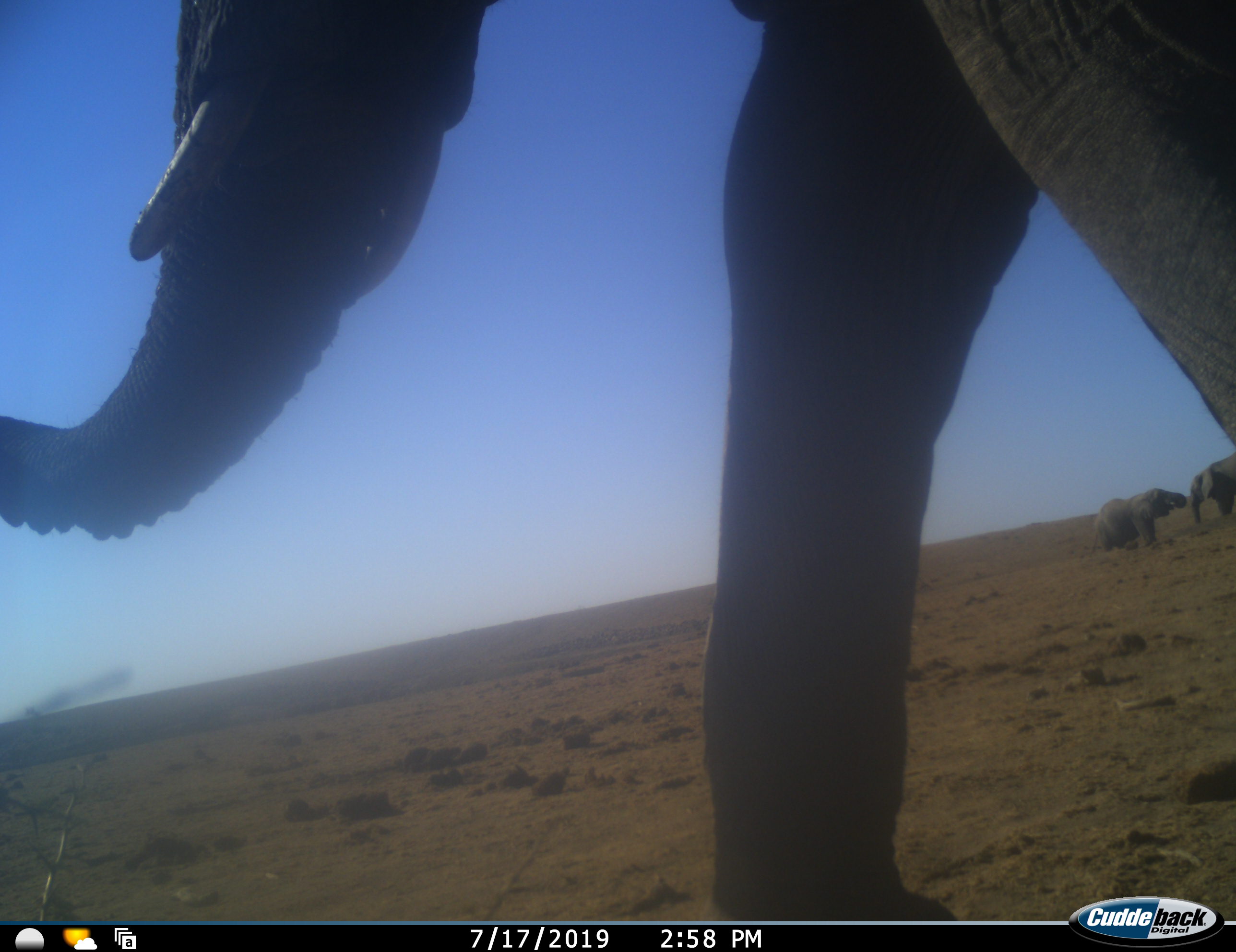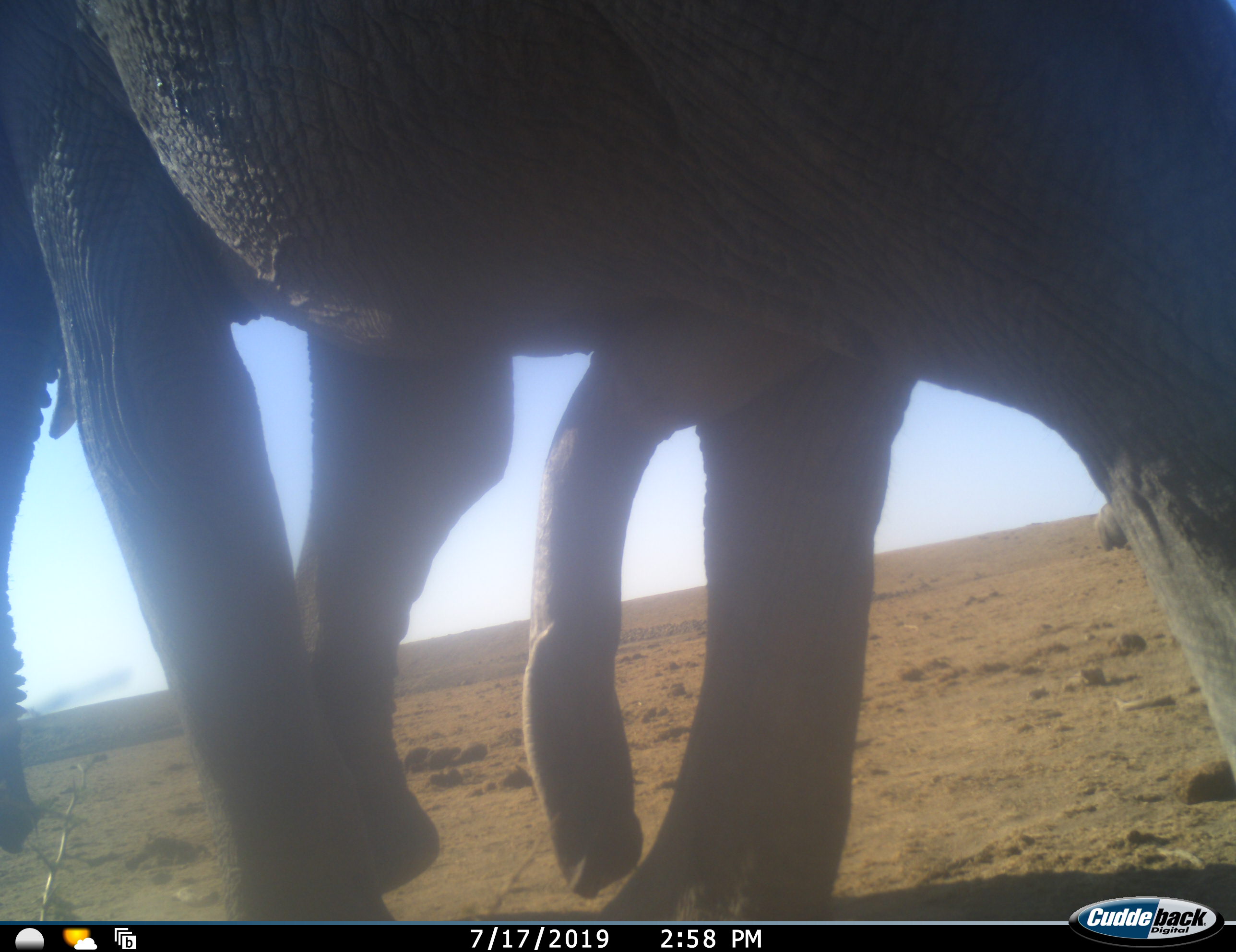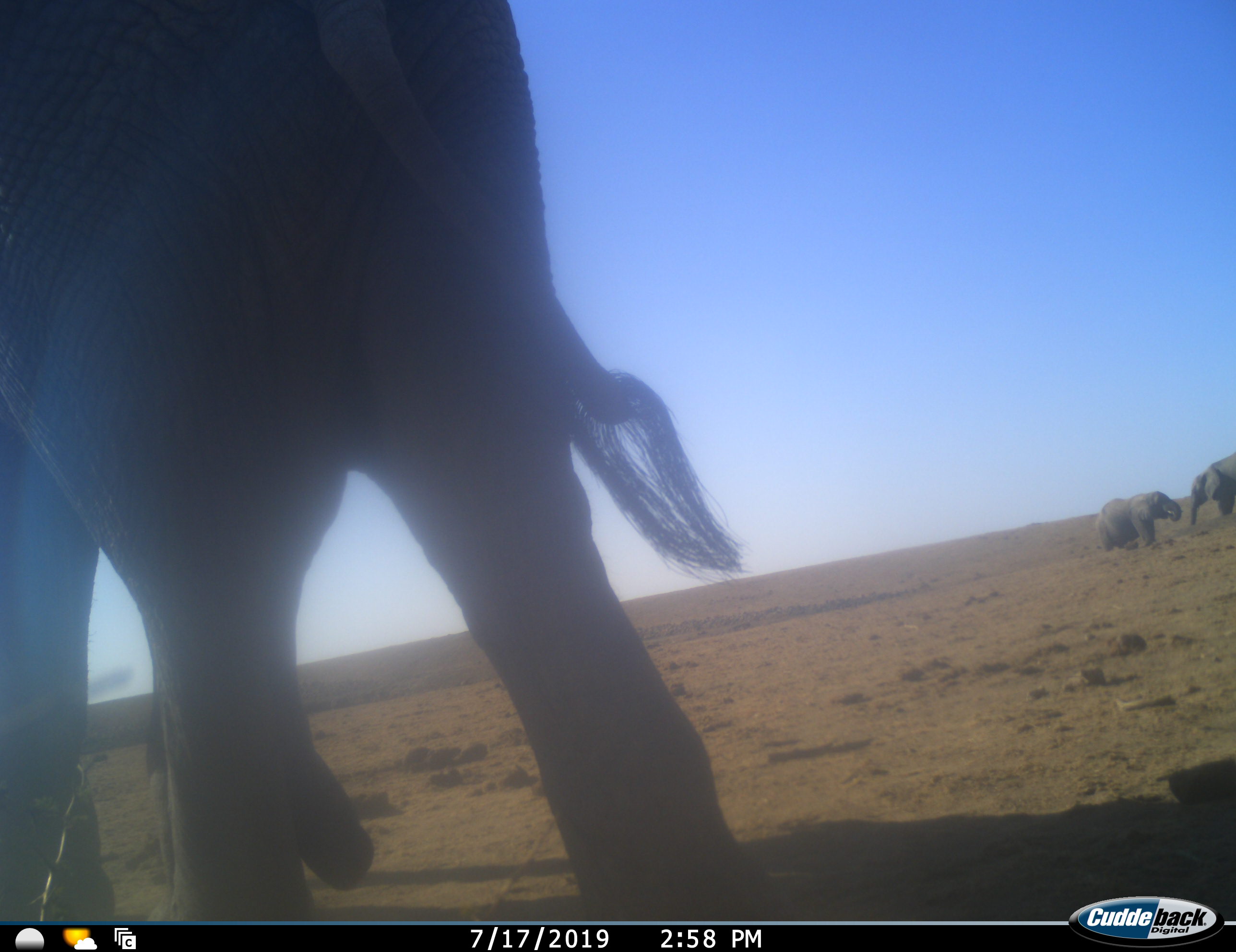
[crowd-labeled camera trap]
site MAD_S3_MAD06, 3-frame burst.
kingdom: Animalia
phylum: Chordata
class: Mammalia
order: Proboscidea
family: Elephantidae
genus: Loxodonta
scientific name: Loxodonta africana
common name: african bush elephant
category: elephant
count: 3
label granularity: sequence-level